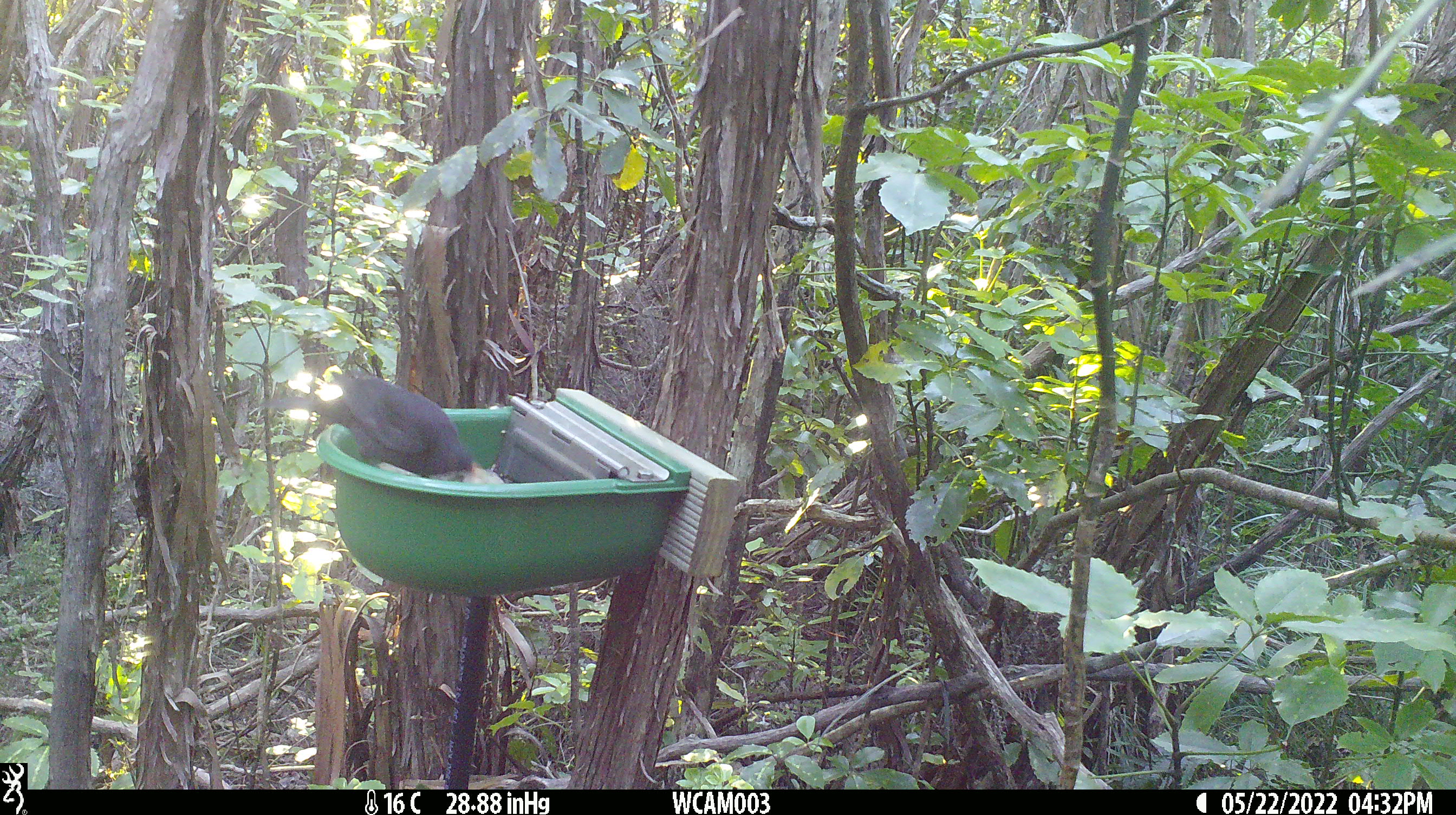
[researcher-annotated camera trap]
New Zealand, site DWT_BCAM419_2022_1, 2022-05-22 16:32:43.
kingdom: Animalia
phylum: Chordata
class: Aves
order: Passeriformes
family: Turdidae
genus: Turdus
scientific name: Turdus merula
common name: eurasian blackbird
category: blackbird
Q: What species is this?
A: Blackbird (eurasian blackbird) (Turdus merula).